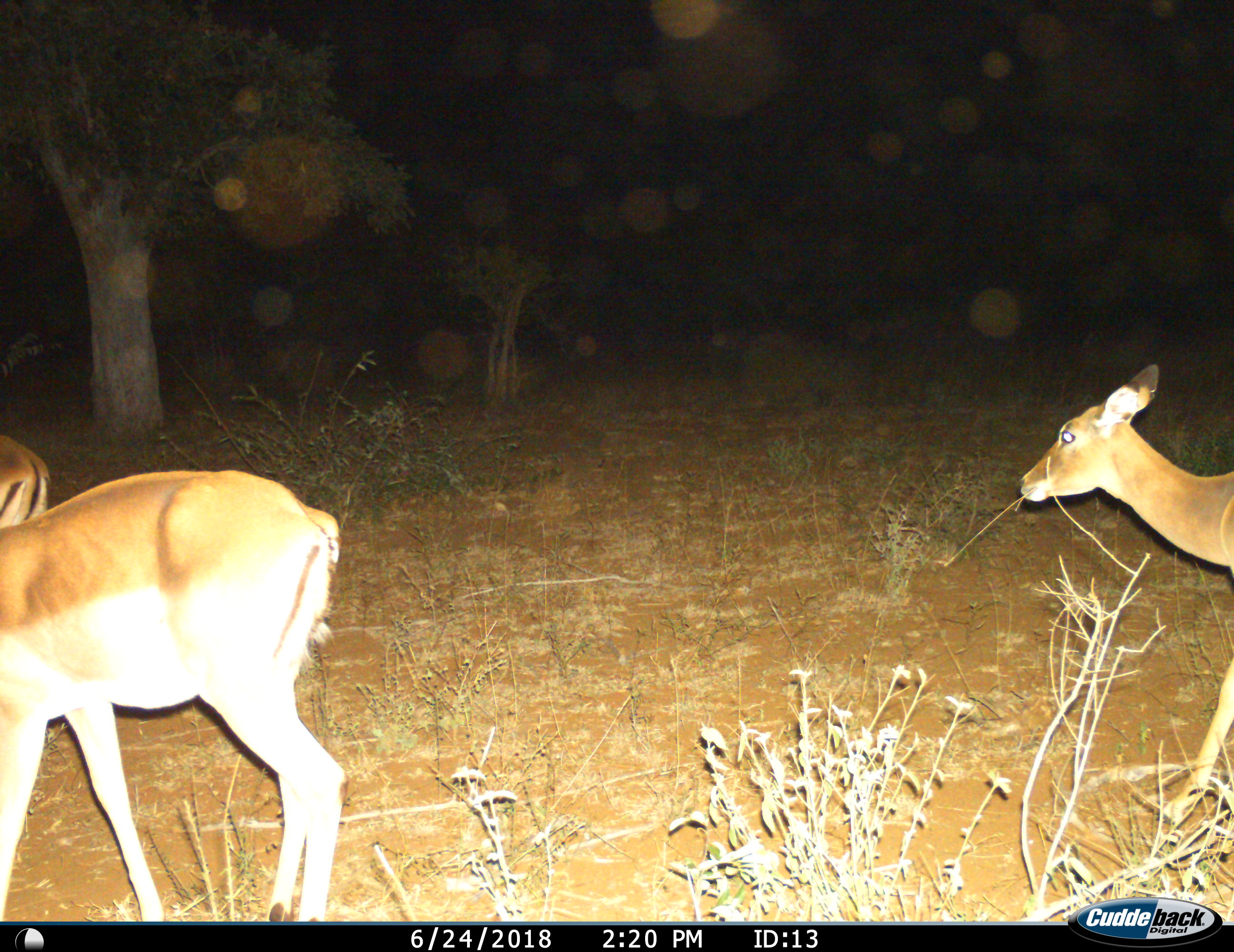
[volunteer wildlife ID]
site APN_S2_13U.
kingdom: Animalia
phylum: Chordata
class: Mammalia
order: Artiodactyla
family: Bovidae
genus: Aepyceros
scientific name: Aepyceros melampus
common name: impala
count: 3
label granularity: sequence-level